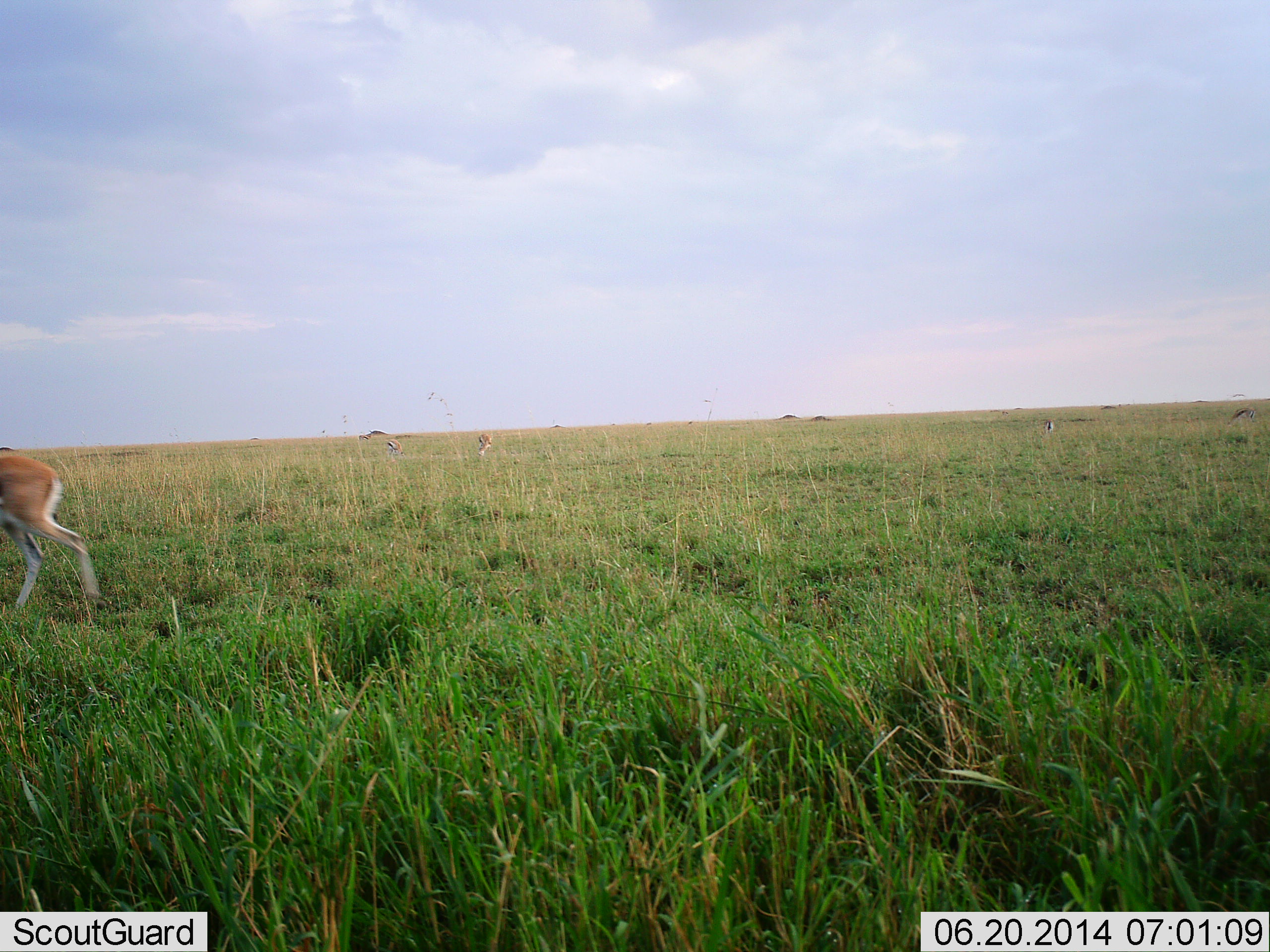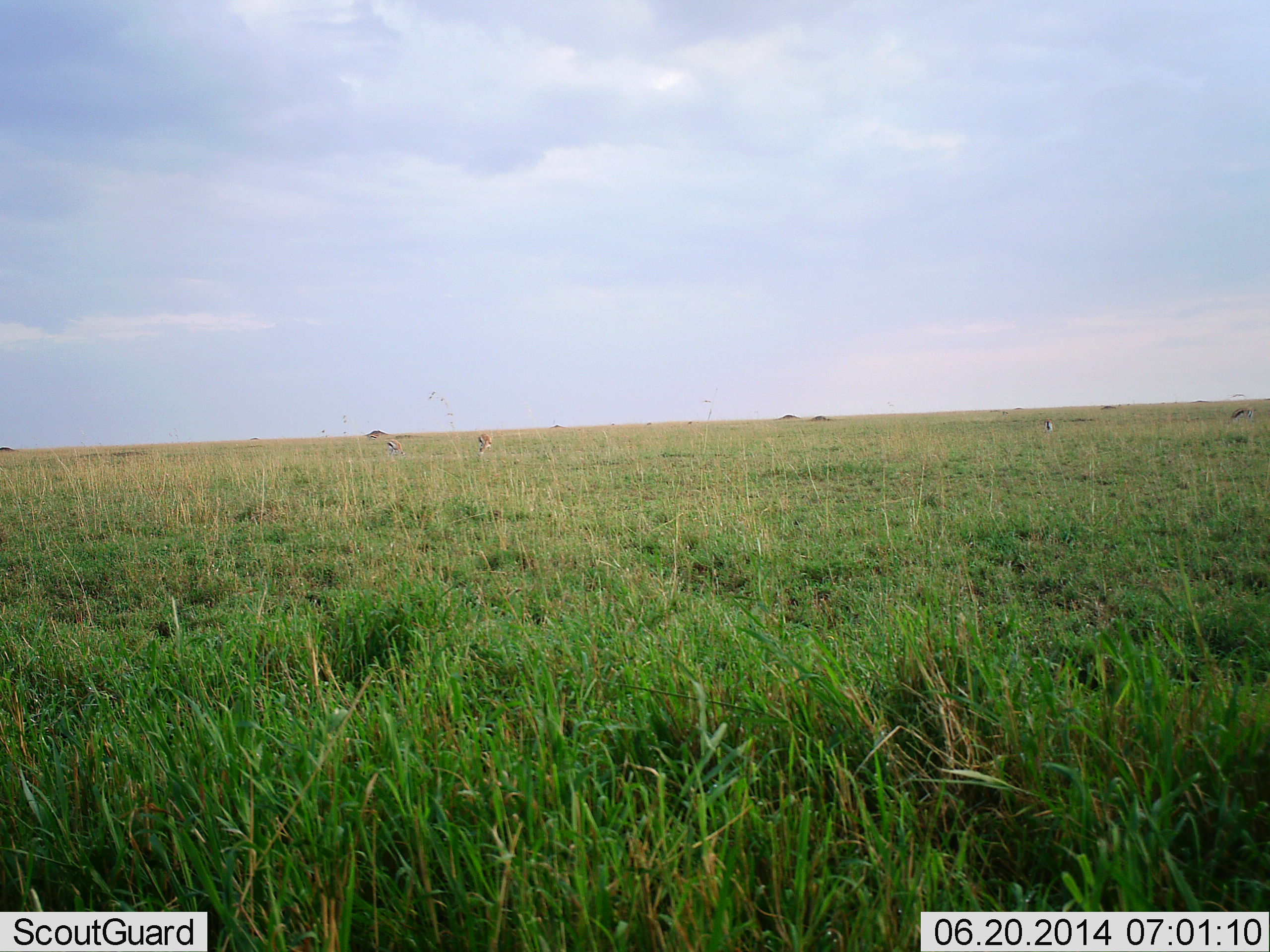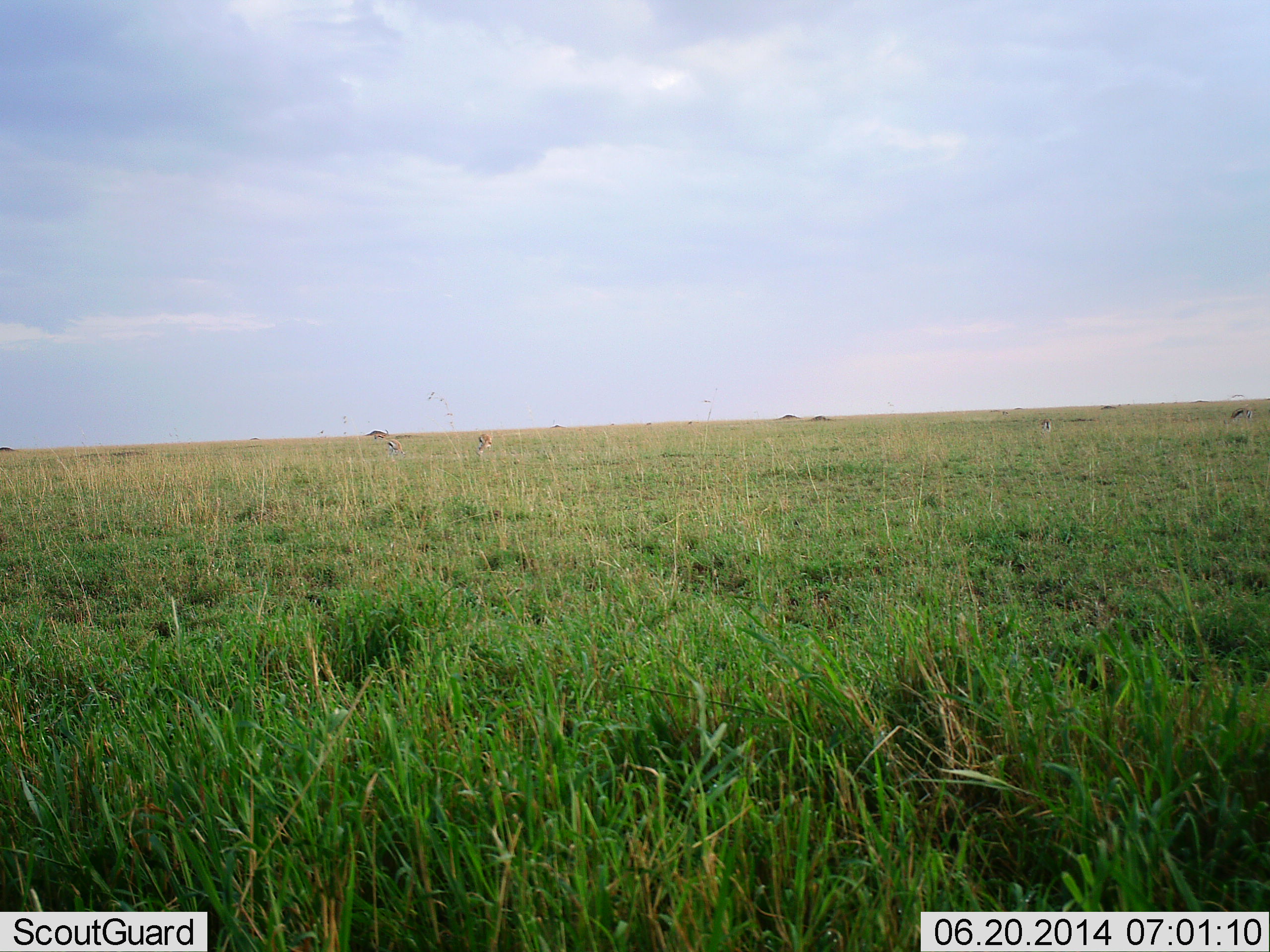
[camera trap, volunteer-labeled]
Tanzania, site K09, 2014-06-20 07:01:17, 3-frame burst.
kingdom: Animalia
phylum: Chordata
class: Mammalia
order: Artiodactyla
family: Bovidae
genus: Eudorcas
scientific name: Eudorcas thomsonii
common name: thomson's gazelle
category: gazellethomsons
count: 5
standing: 20%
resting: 0%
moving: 90%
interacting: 0%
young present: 0%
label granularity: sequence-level